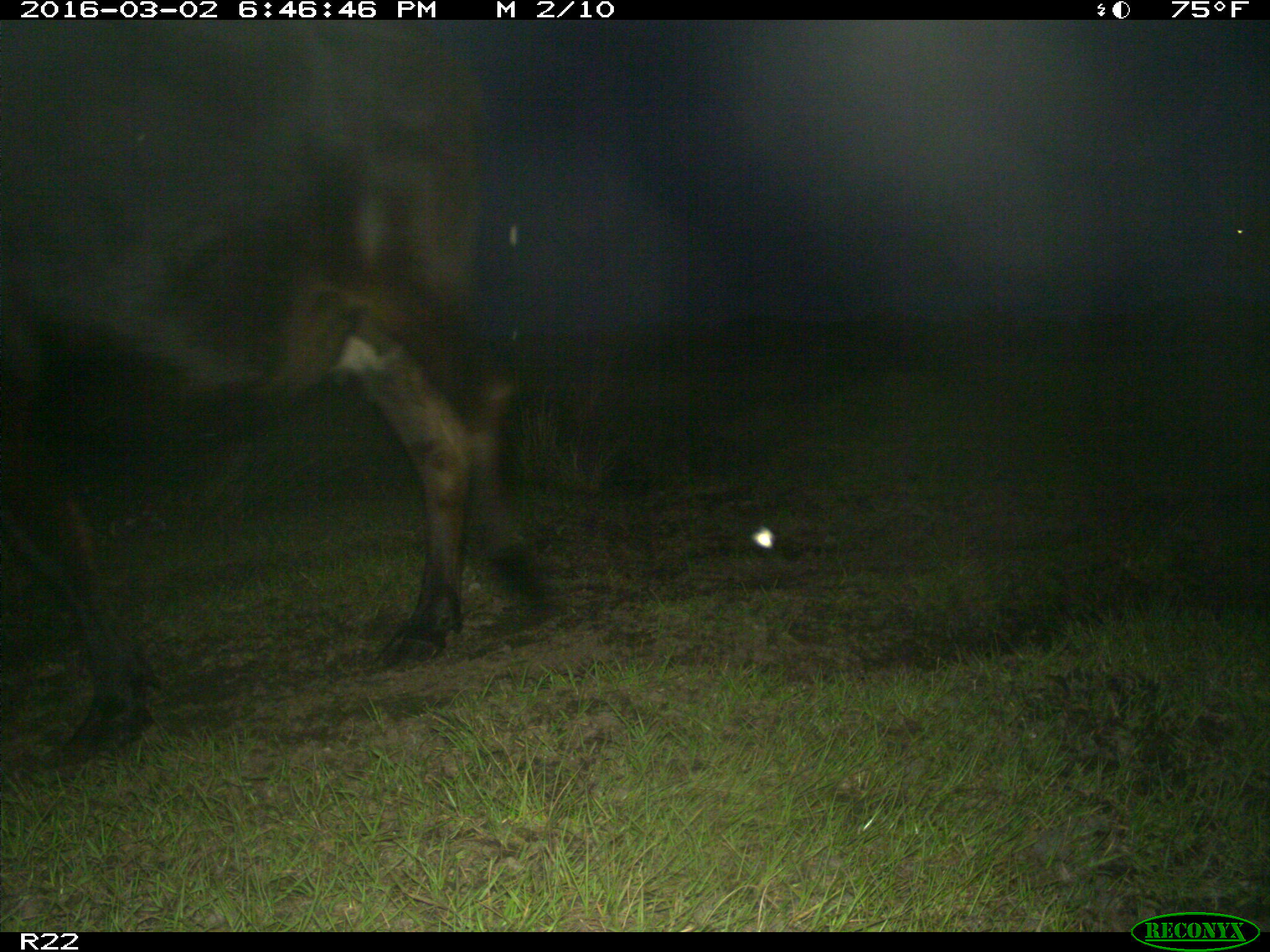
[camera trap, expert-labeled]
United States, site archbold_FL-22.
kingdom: Animalia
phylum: Chordata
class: Mammalia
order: Artiodactyla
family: Bovidae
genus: Bos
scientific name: Bos taurus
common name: domestic cow